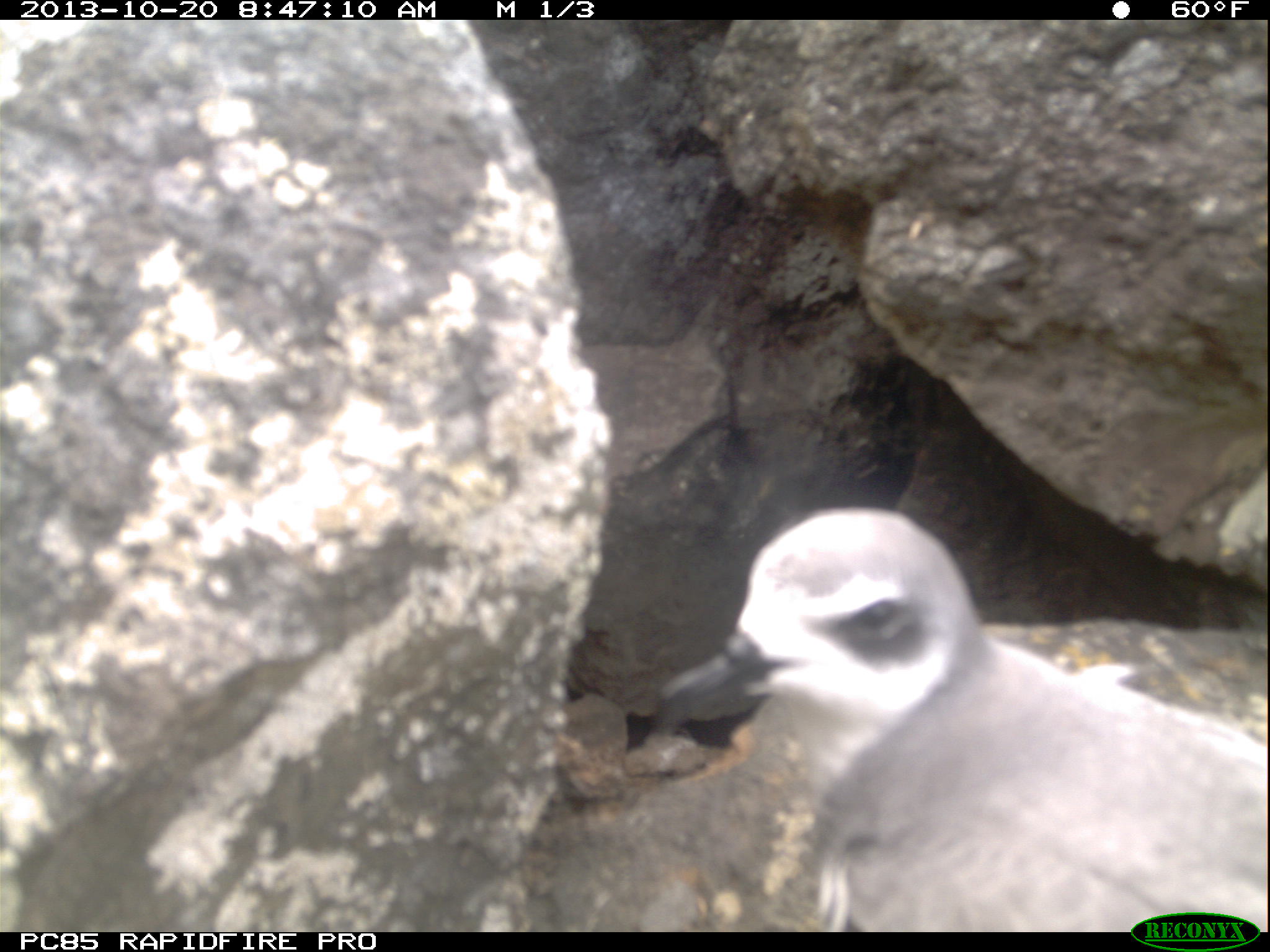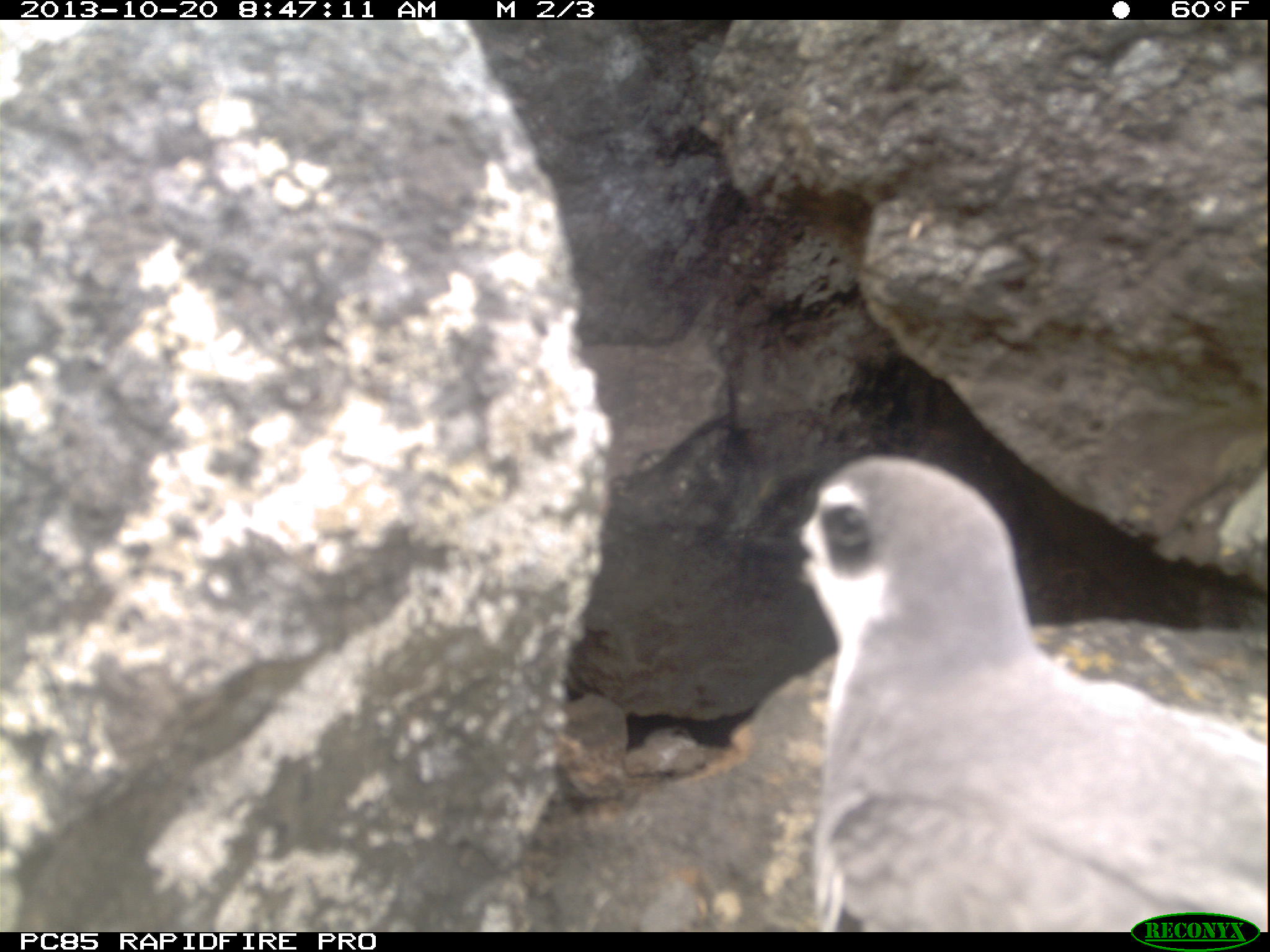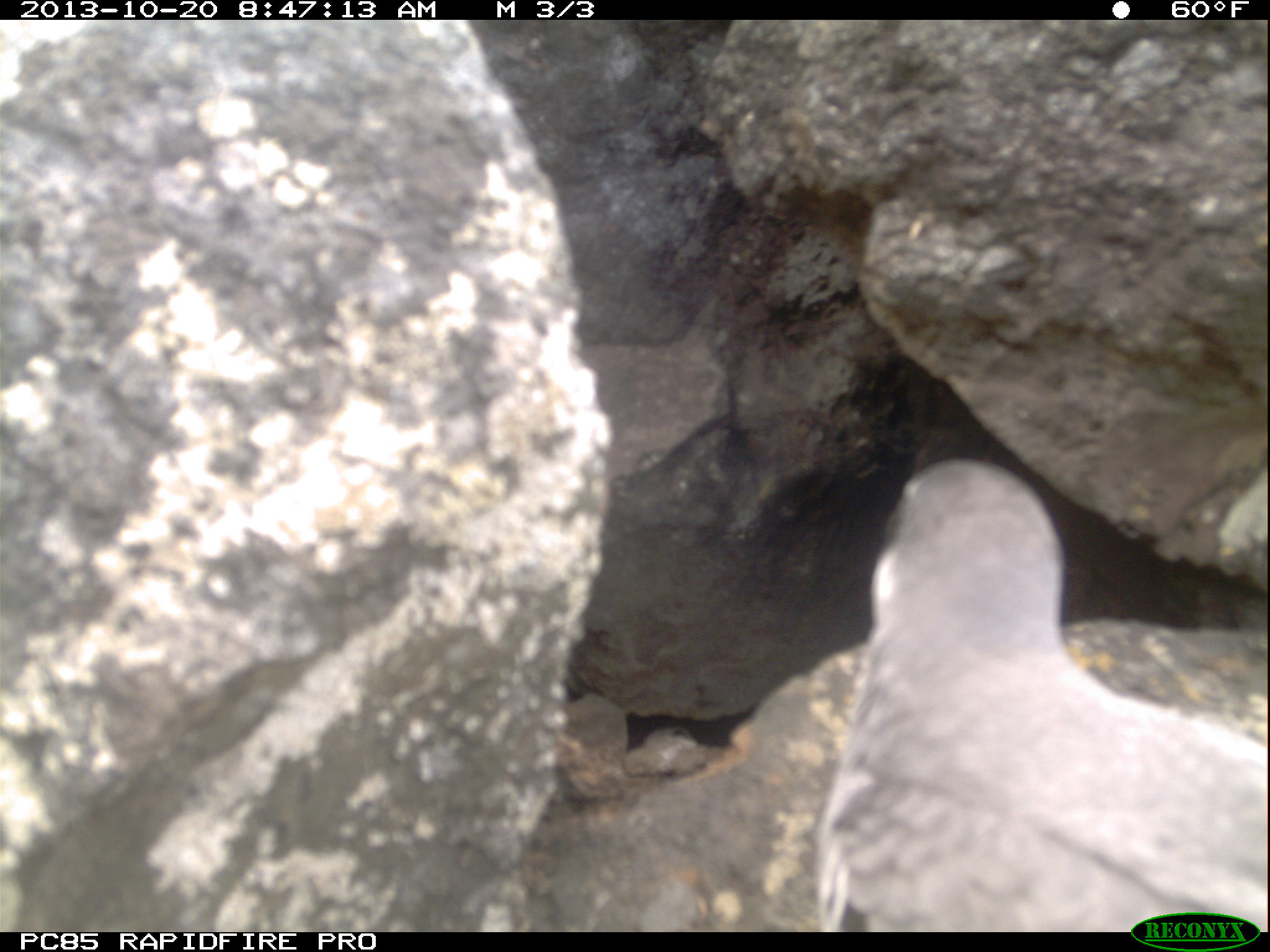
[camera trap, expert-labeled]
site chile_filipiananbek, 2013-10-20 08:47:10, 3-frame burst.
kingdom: Animalia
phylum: Chordata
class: Aves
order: Procellariiformes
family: Procellariidae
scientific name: Procellariidae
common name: petrel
Petrel (Procellariidae).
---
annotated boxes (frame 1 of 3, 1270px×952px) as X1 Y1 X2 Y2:
petrel: 639 504 1270 930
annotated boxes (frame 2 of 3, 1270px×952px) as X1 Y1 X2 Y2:
petrel: 788 454 1268 928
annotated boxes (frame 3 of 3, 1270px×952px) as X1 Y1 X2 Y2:
petrel: 792 457 1264 930